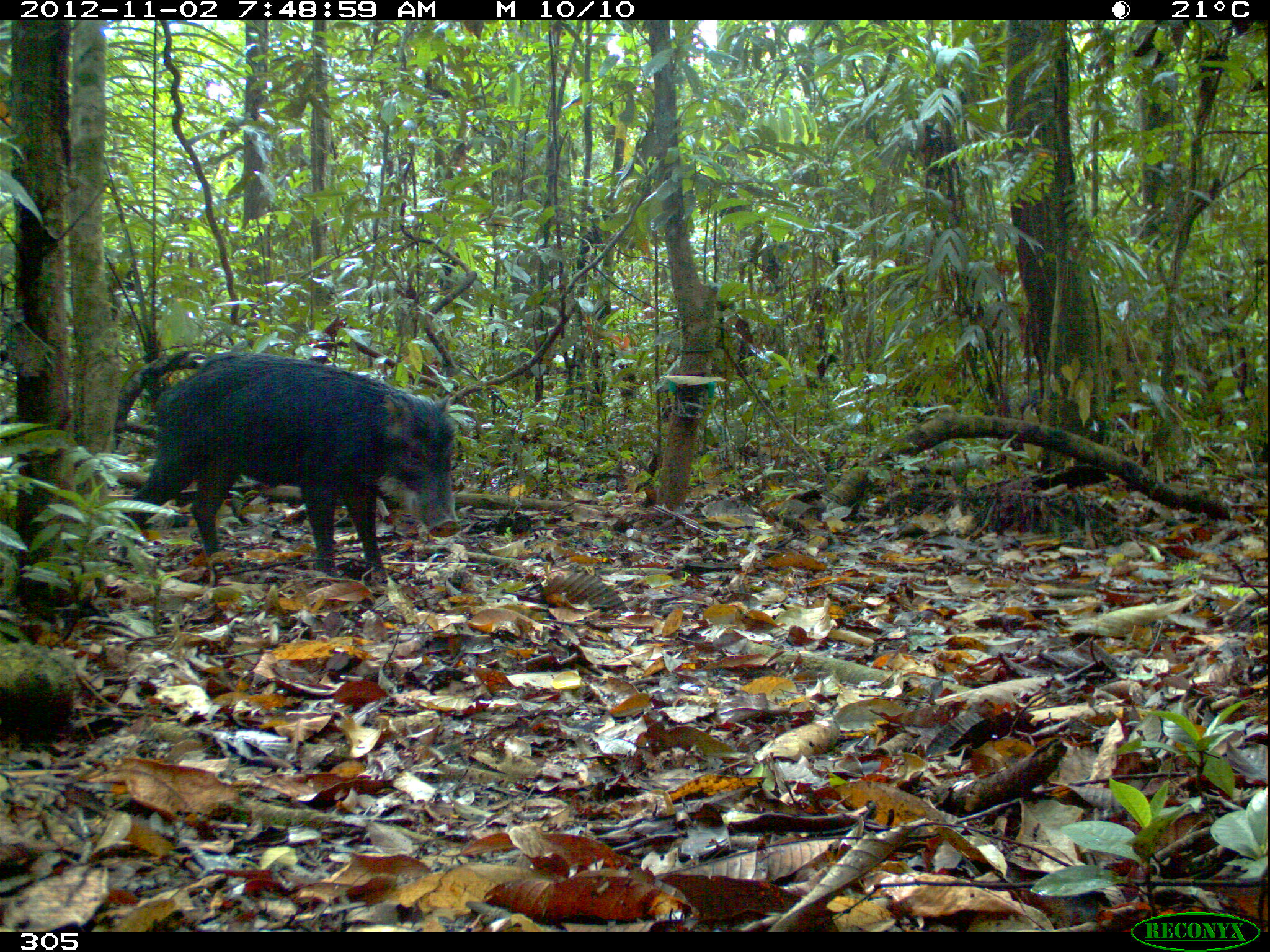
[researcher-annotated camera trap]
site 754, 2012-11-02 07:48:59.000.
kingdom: Animalia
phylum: Chordata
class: Mammalia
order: Artiodactyla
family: Tayassuidae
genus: Tayassu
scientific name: Tayassu pecari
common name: white-lipped peccary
Tayassu pecari (white-lipped peccary).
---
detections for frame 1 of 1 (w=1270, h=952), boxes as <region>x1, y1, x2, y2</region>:
tayassu pecari: <region>110, 346, 463, 580</region>